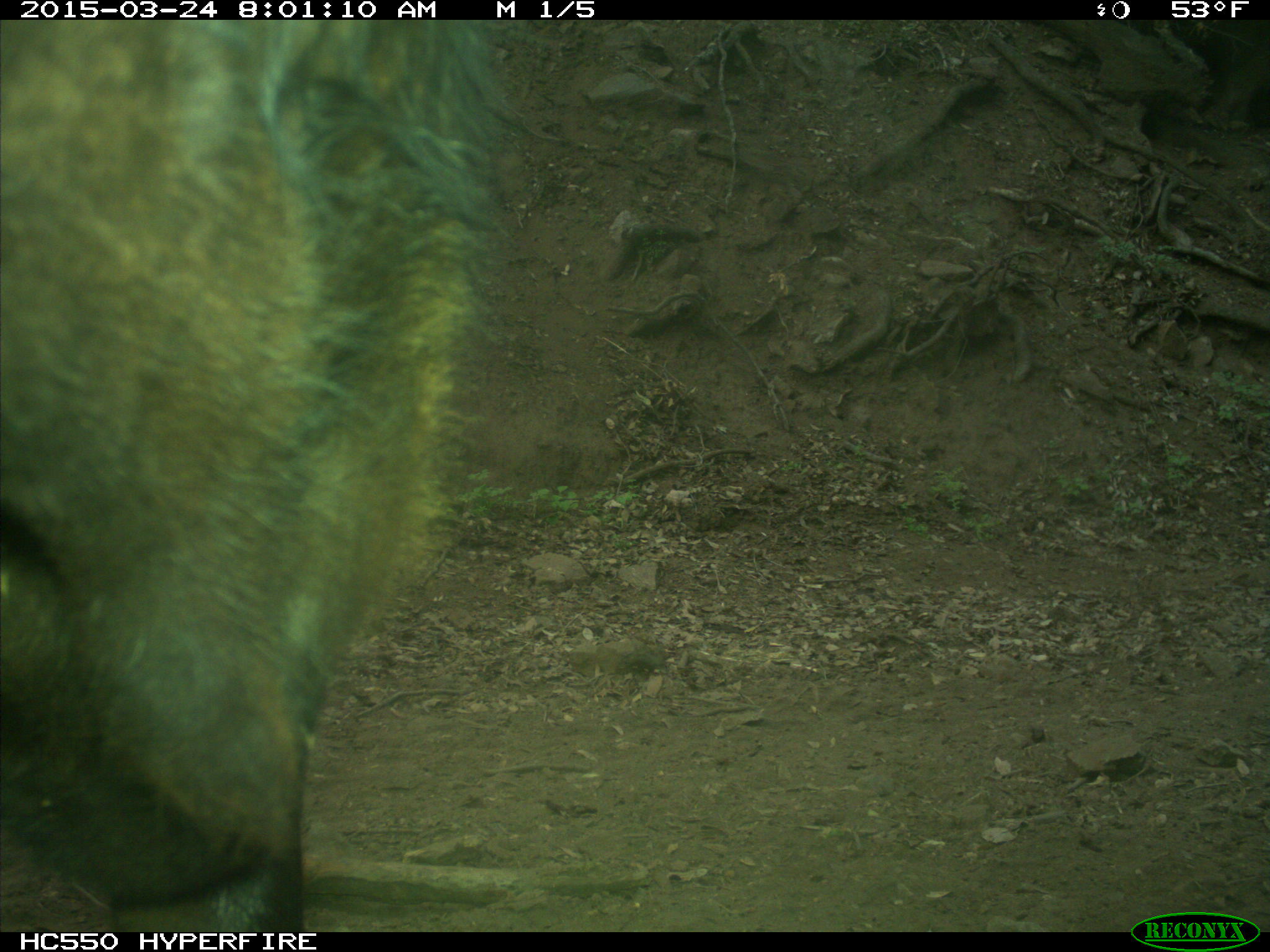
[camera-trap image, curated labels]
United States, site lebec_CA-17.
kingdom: Animalia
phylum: Chordata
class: Mammalia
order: Artiodactyla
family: Bovidae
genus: Bos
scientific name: Bos taurus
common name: domestic cow